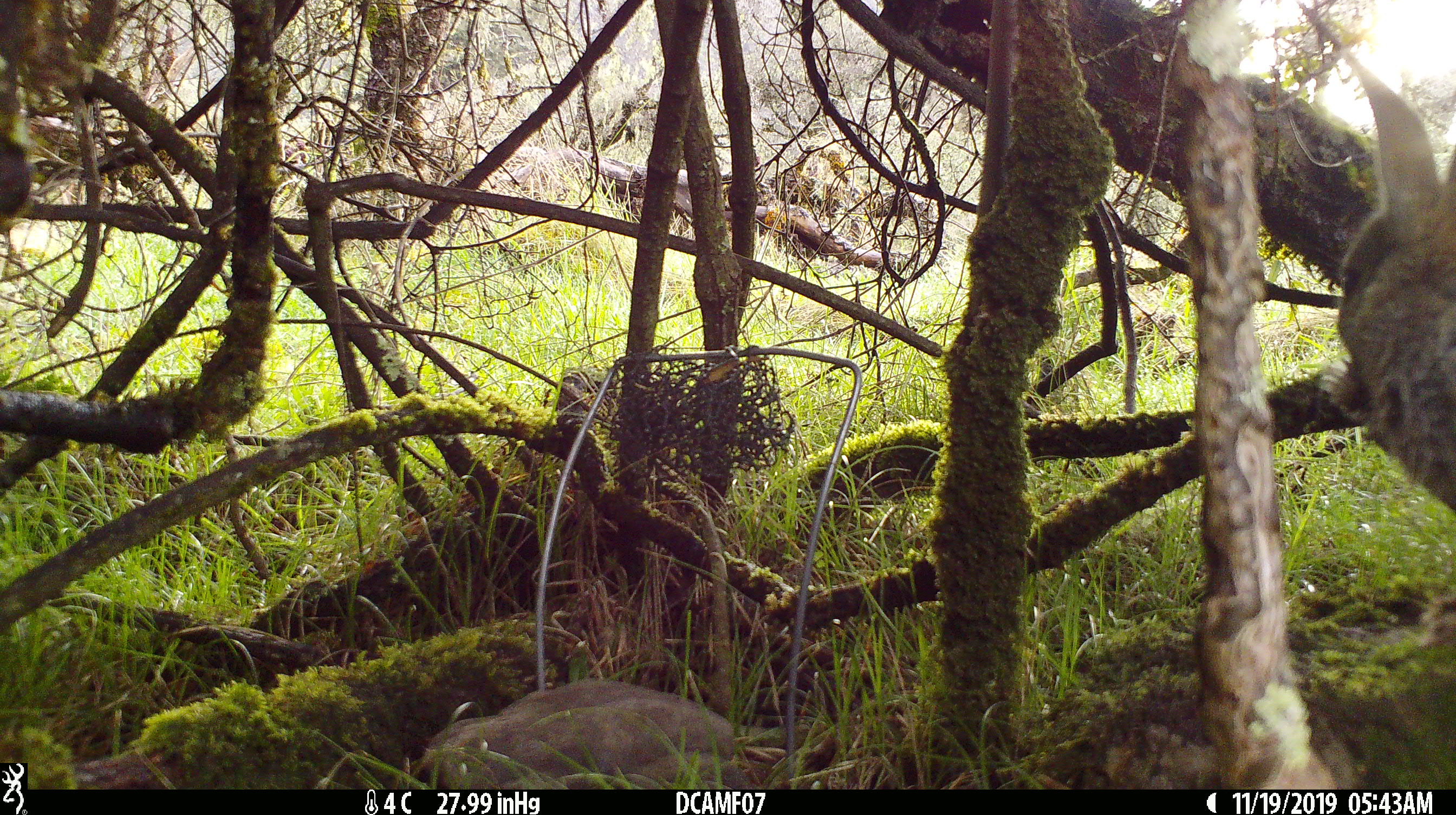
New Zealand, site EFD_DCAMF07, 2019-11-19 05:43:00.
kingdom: Animalia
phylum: Chordata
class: Mammalia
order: Lagomorpha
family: Leporidae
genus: Oryctolagus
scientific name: Oryctolagus cuniculus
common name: european rabbit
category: rabbit